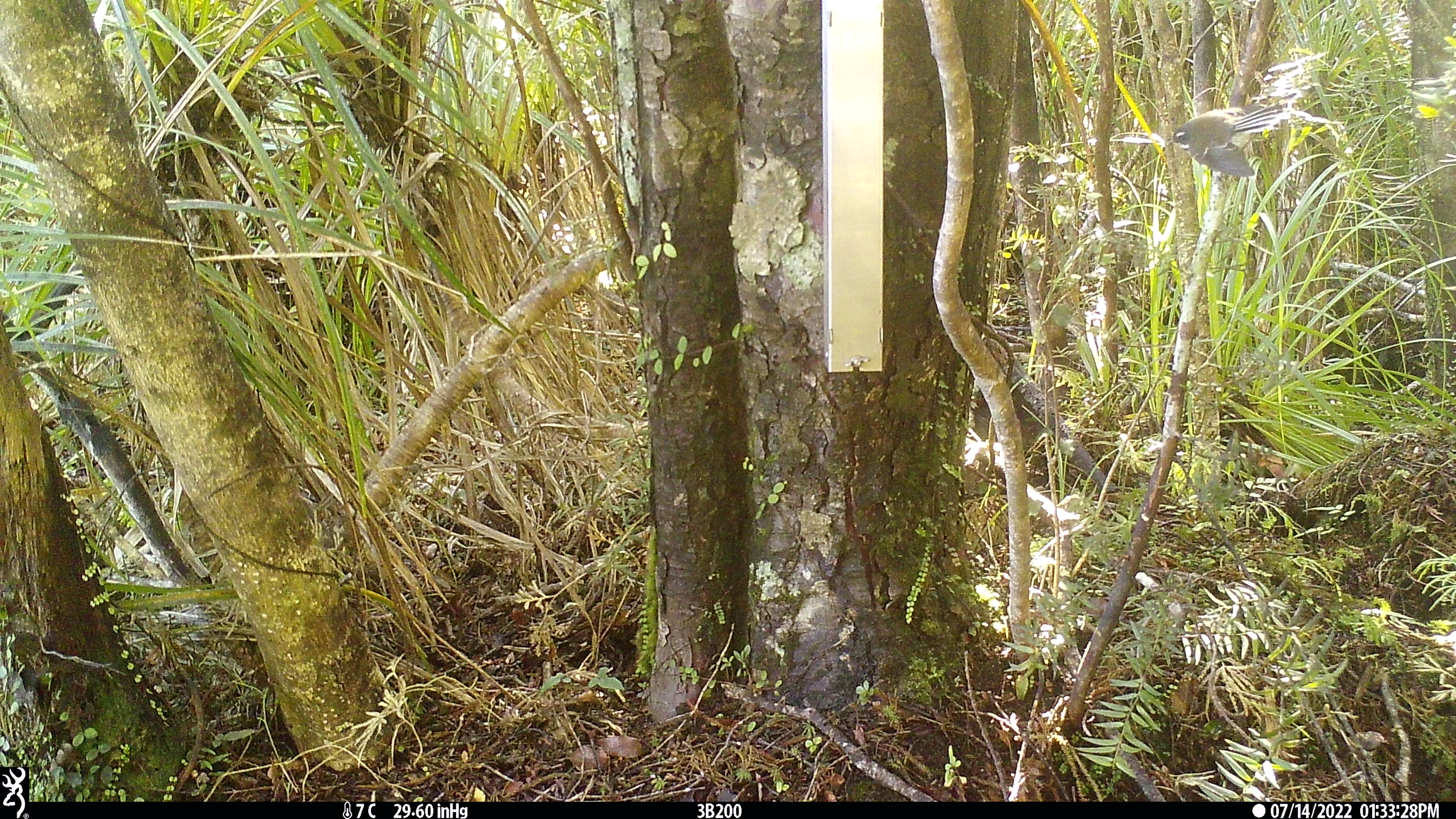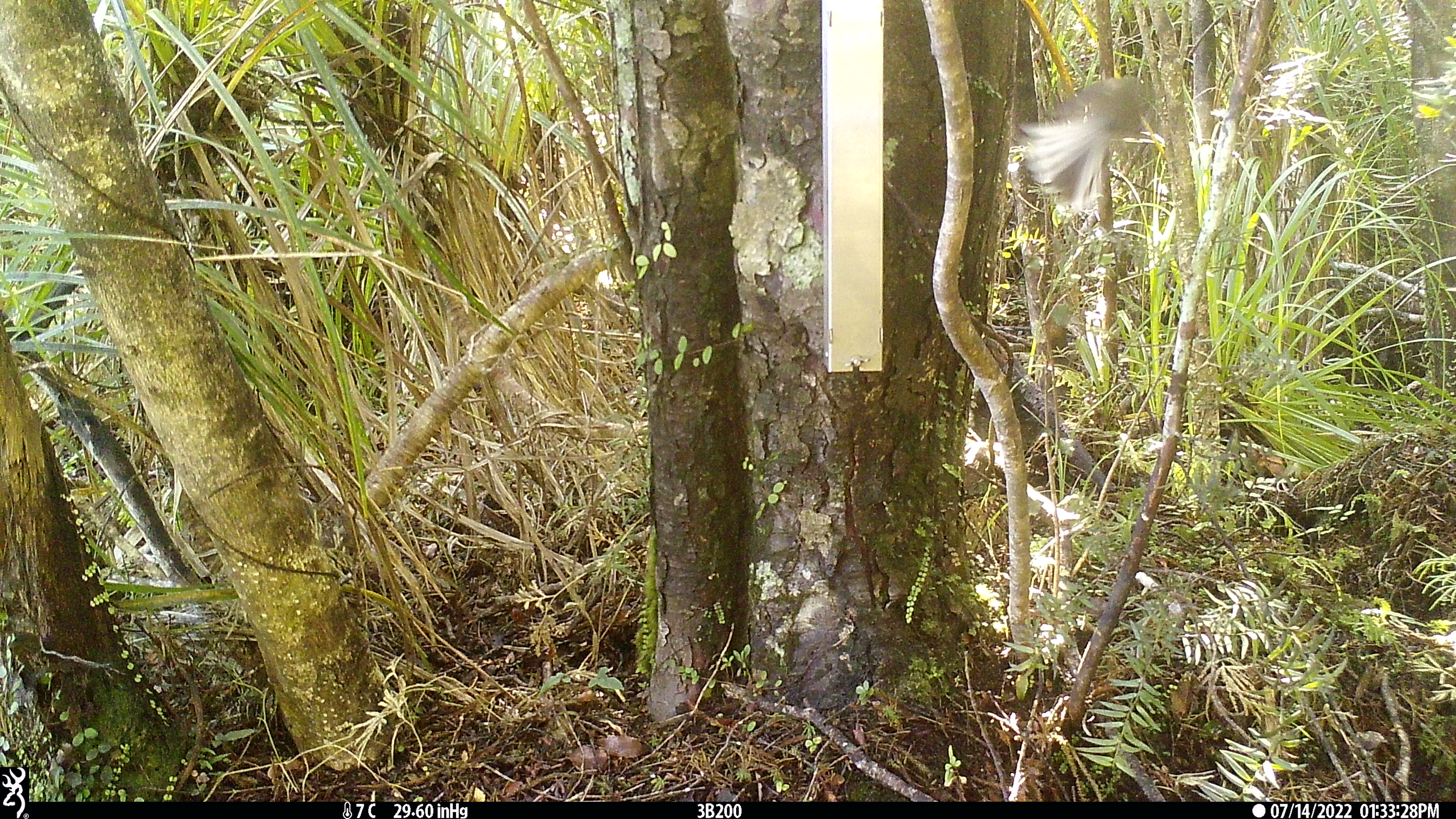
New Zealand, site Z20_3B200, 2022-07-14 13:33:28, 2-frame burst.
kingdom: Animalia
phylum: Chordata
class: Aves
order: Passeriformes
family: Rhipiduridae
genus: Rhipidura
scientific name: Rhipidura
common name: fantails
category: fantail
Fantail (fantails) (Rhipidura).